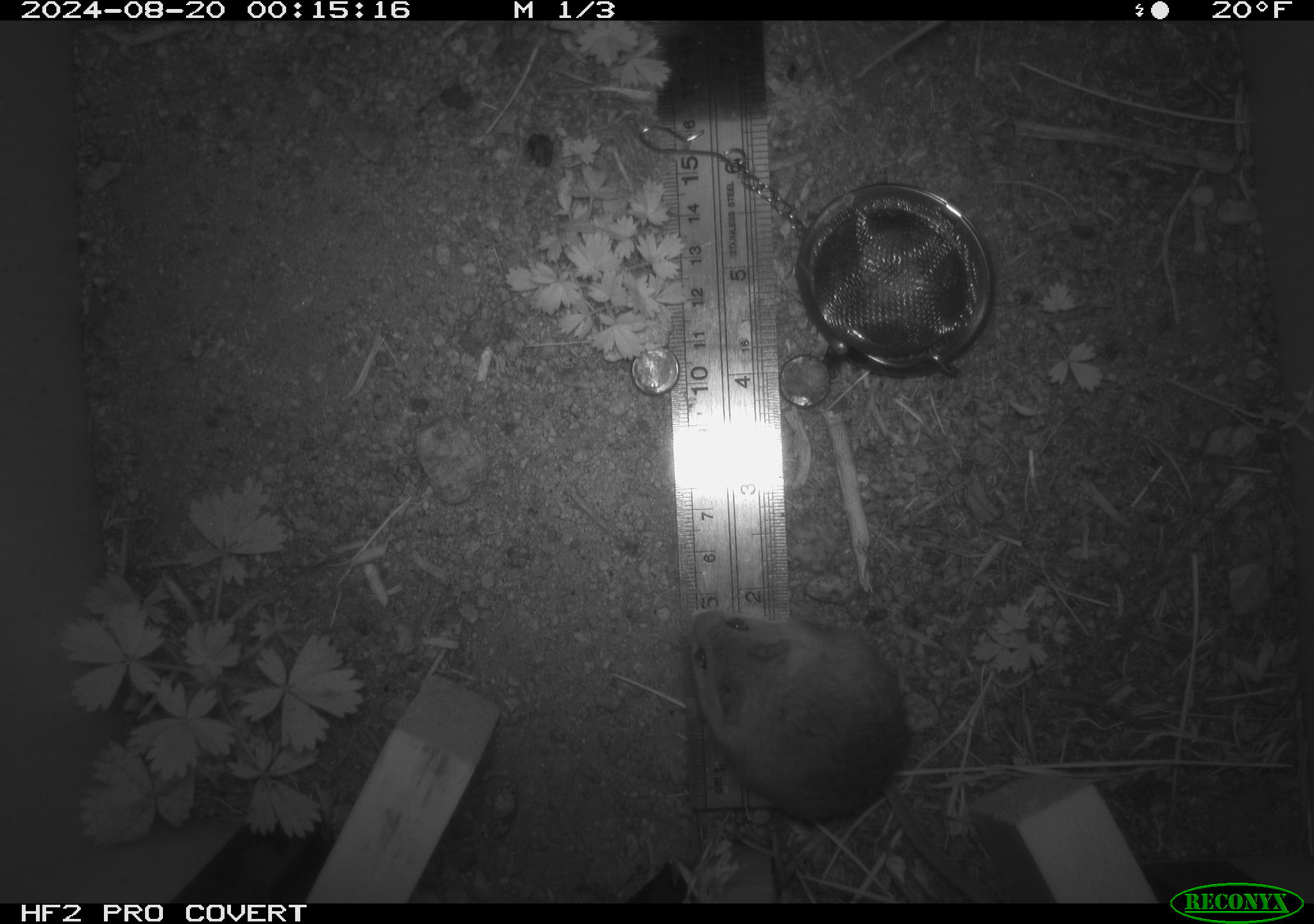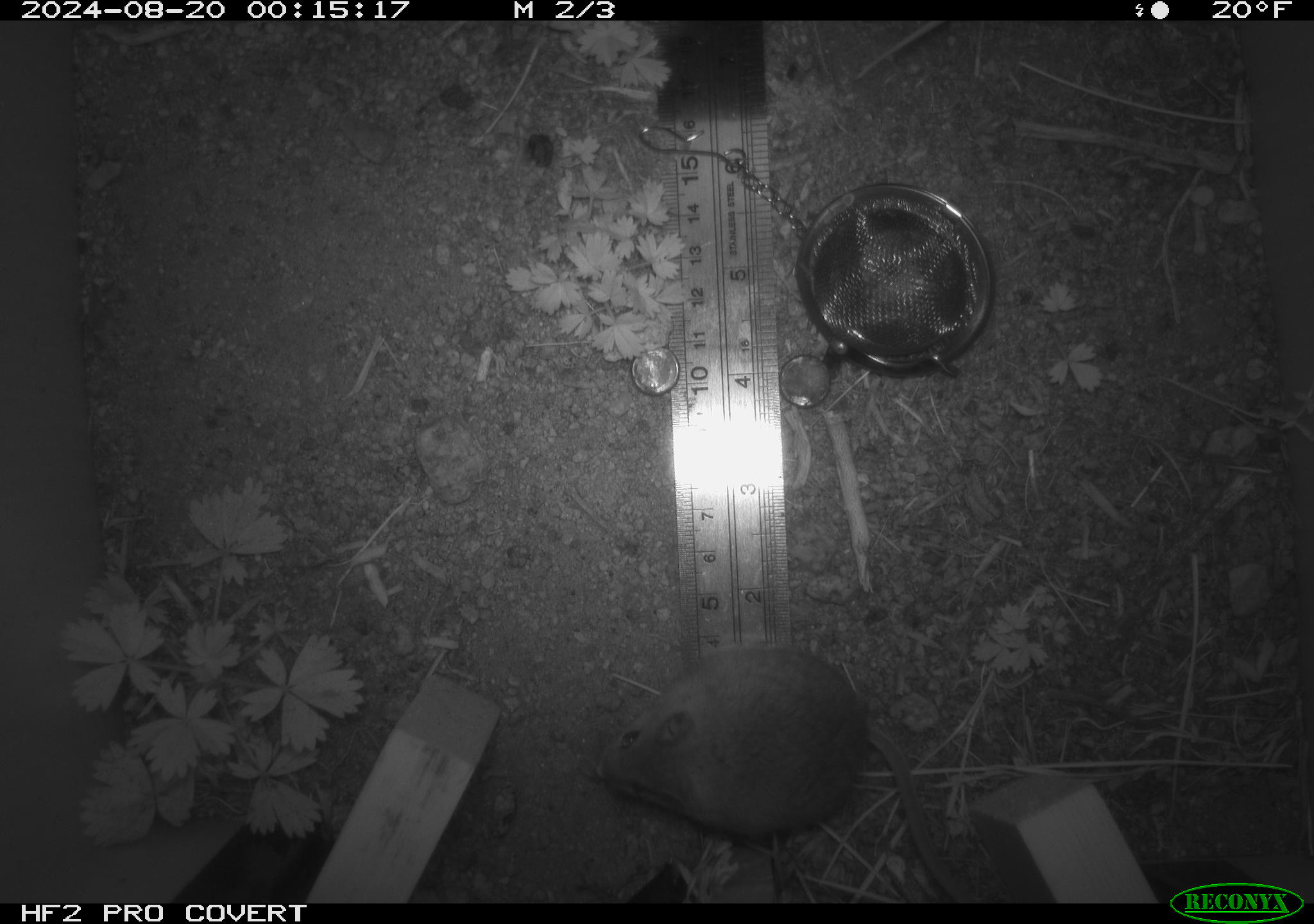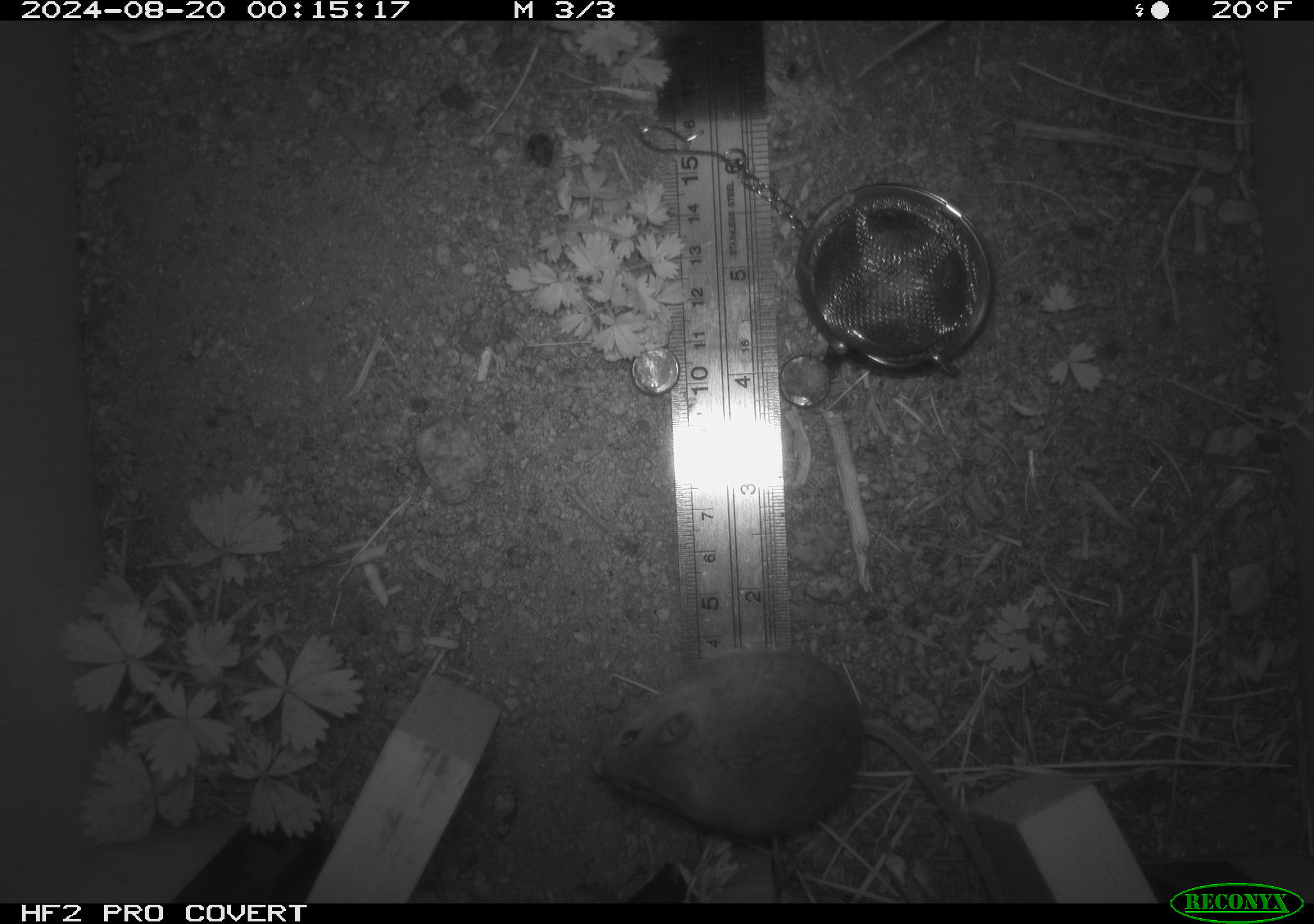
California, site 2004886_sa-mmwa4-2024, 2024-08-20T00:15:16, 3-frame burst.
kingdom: Animalia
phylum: Chordata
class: Mammalia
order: Rodentia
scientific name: Rodentia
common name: mouse species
Mouse species (Rodentia).